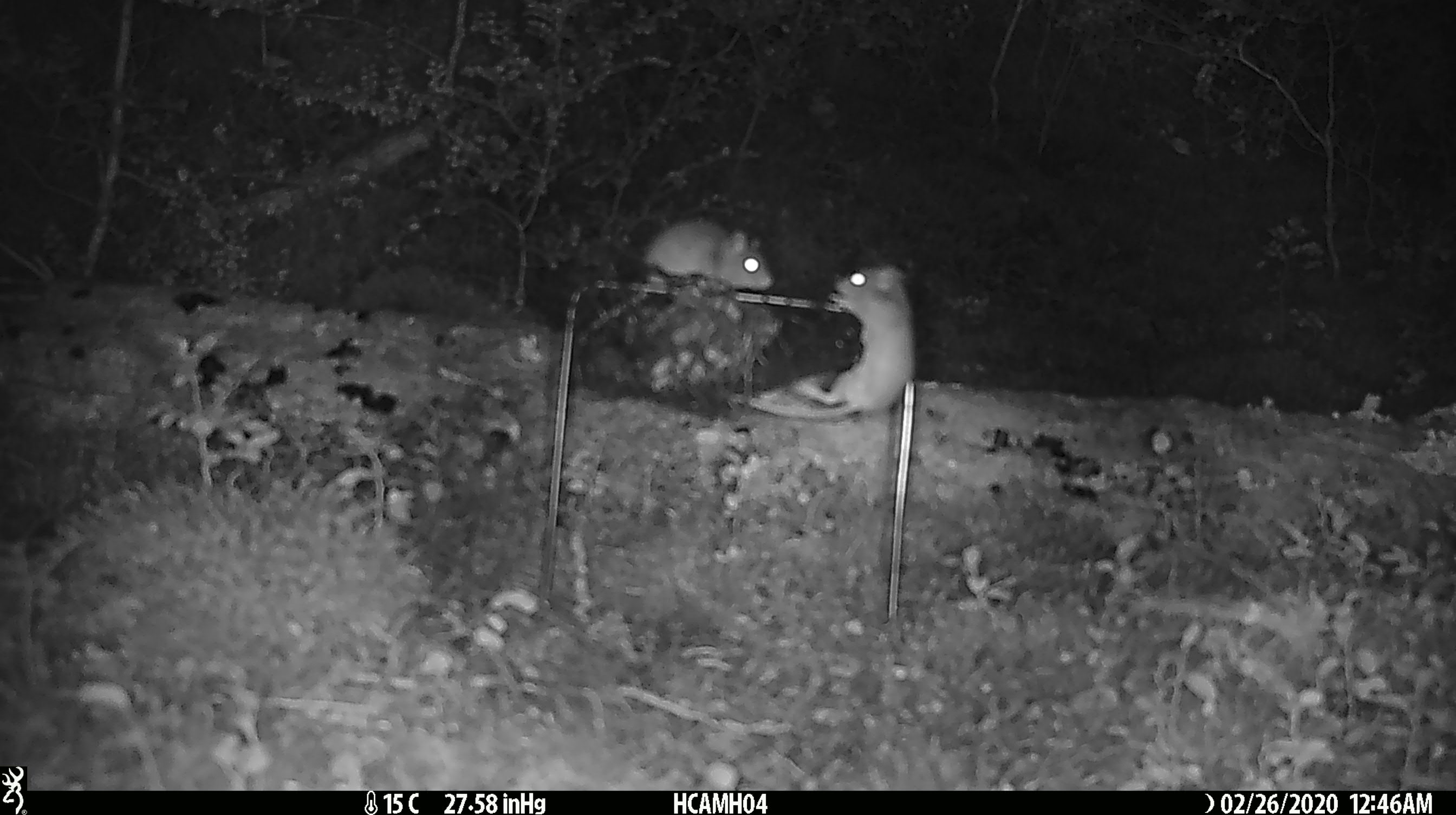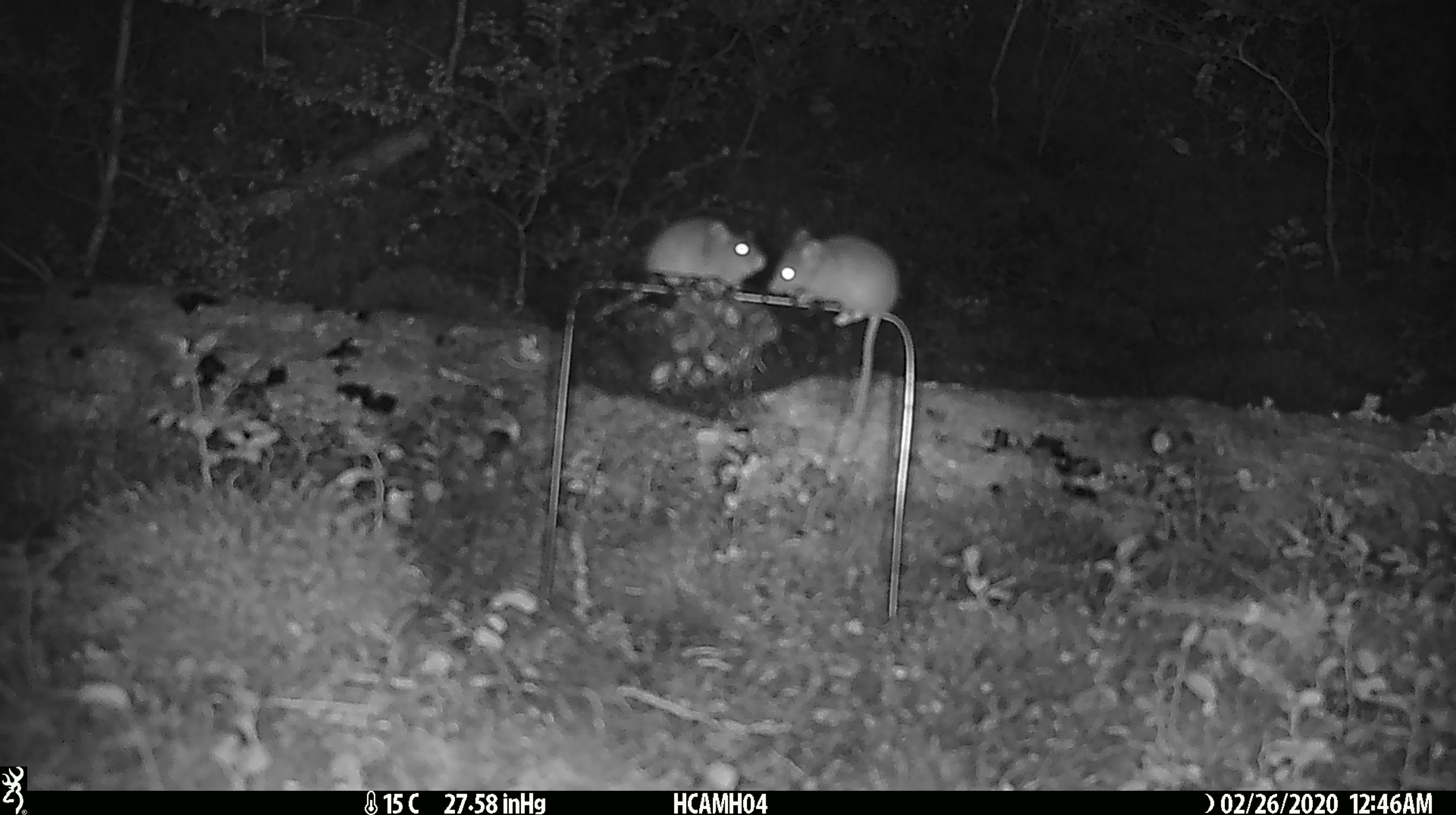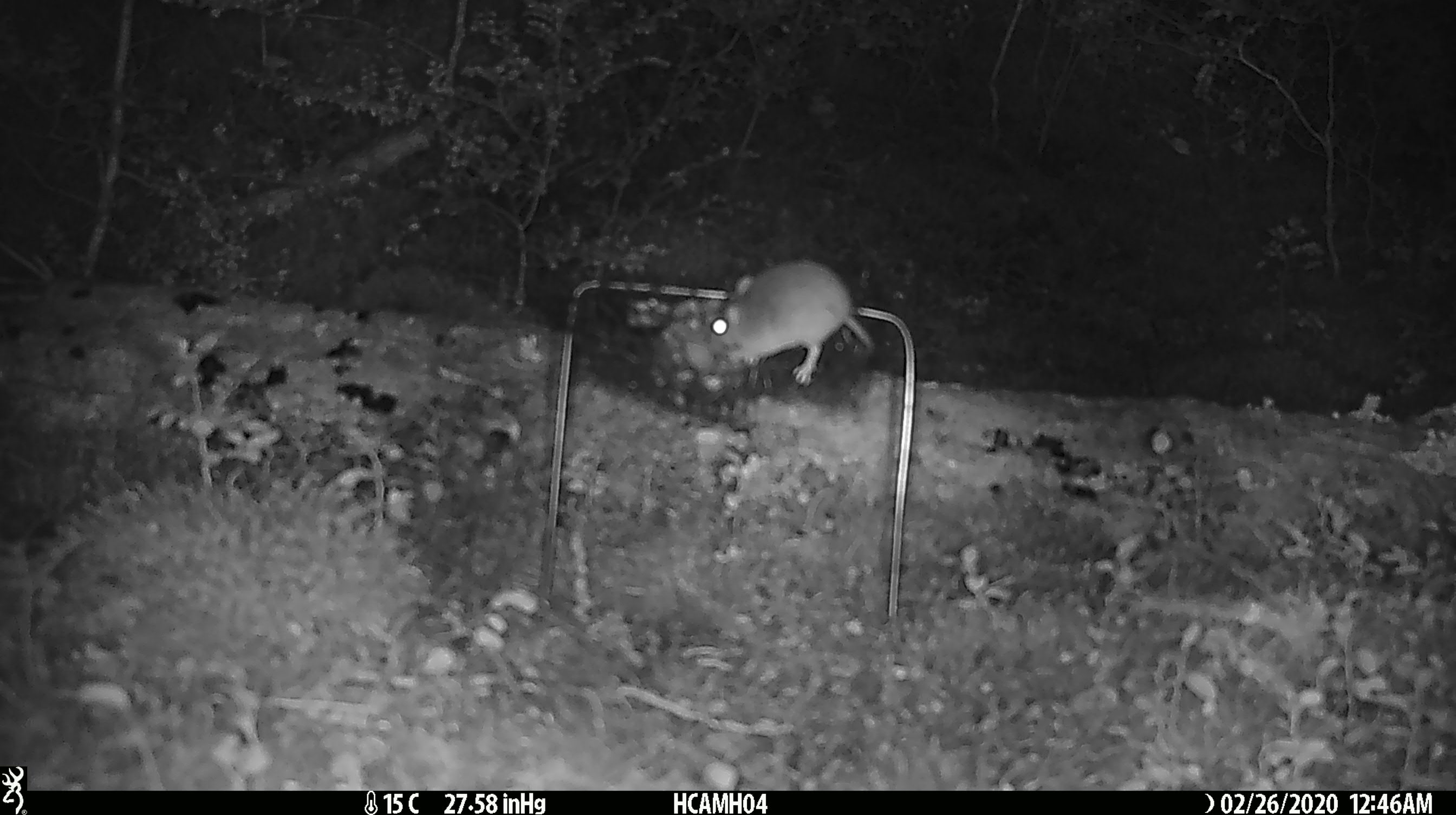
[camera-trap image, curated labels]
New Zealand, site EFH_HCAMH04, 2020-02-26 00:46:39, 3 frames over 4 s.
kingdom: Animalia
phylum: Chordata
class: Mammalia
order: Rodentia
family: Muridae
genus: Mus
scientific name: Mus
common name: mouse